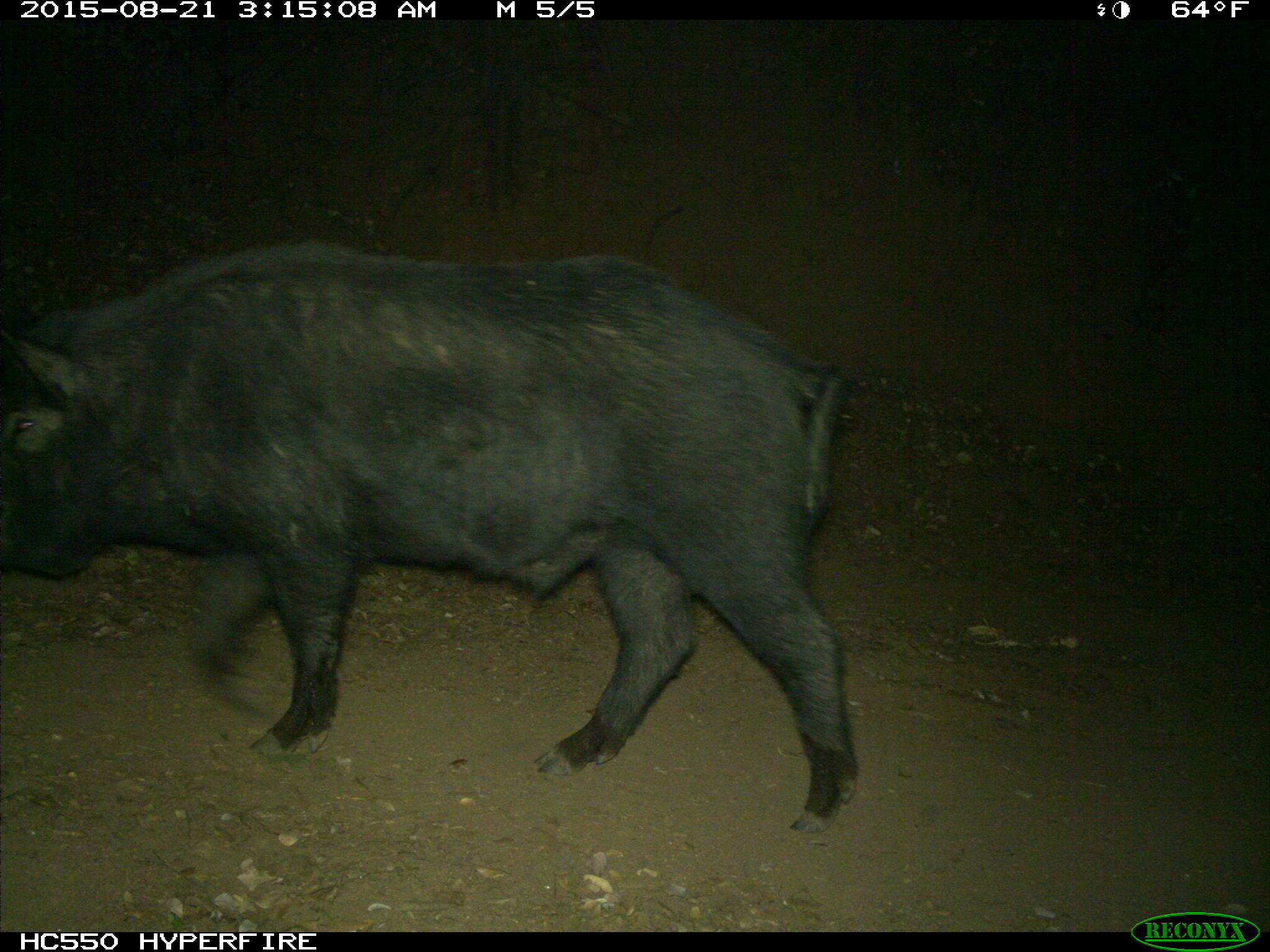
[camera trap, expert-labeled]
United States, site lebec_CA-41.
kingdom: Animalia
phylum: Chordata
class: Mammalia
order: Artiodactyla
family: Suidae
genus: Sus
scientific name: Sus scrofa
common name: wild boar